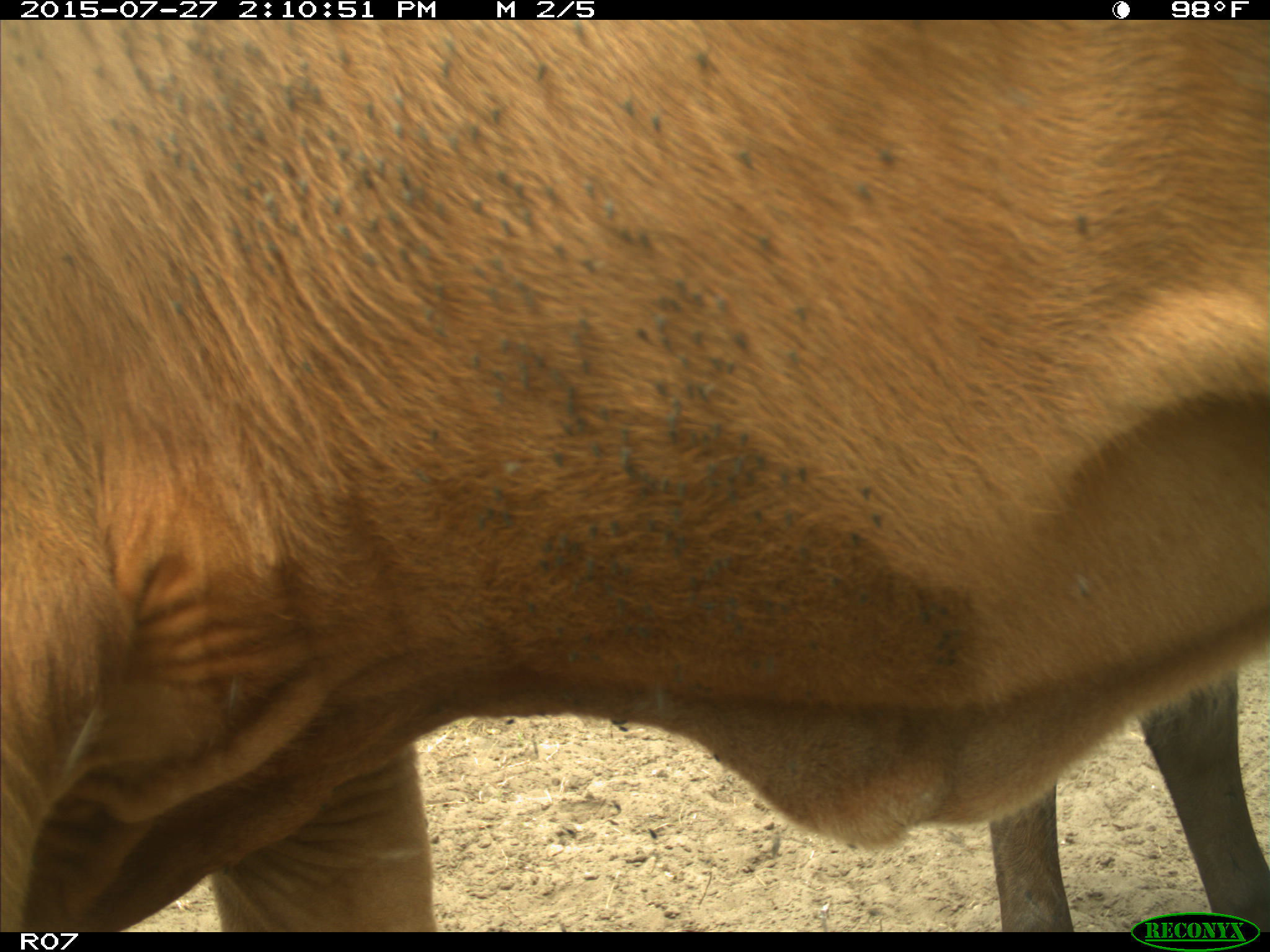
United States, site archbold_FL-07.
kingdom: Animalia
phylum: Chordata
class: Mammalia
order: Artiodactyla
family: Bovidae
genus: Bos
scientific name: Bos taurus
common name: domestic cow